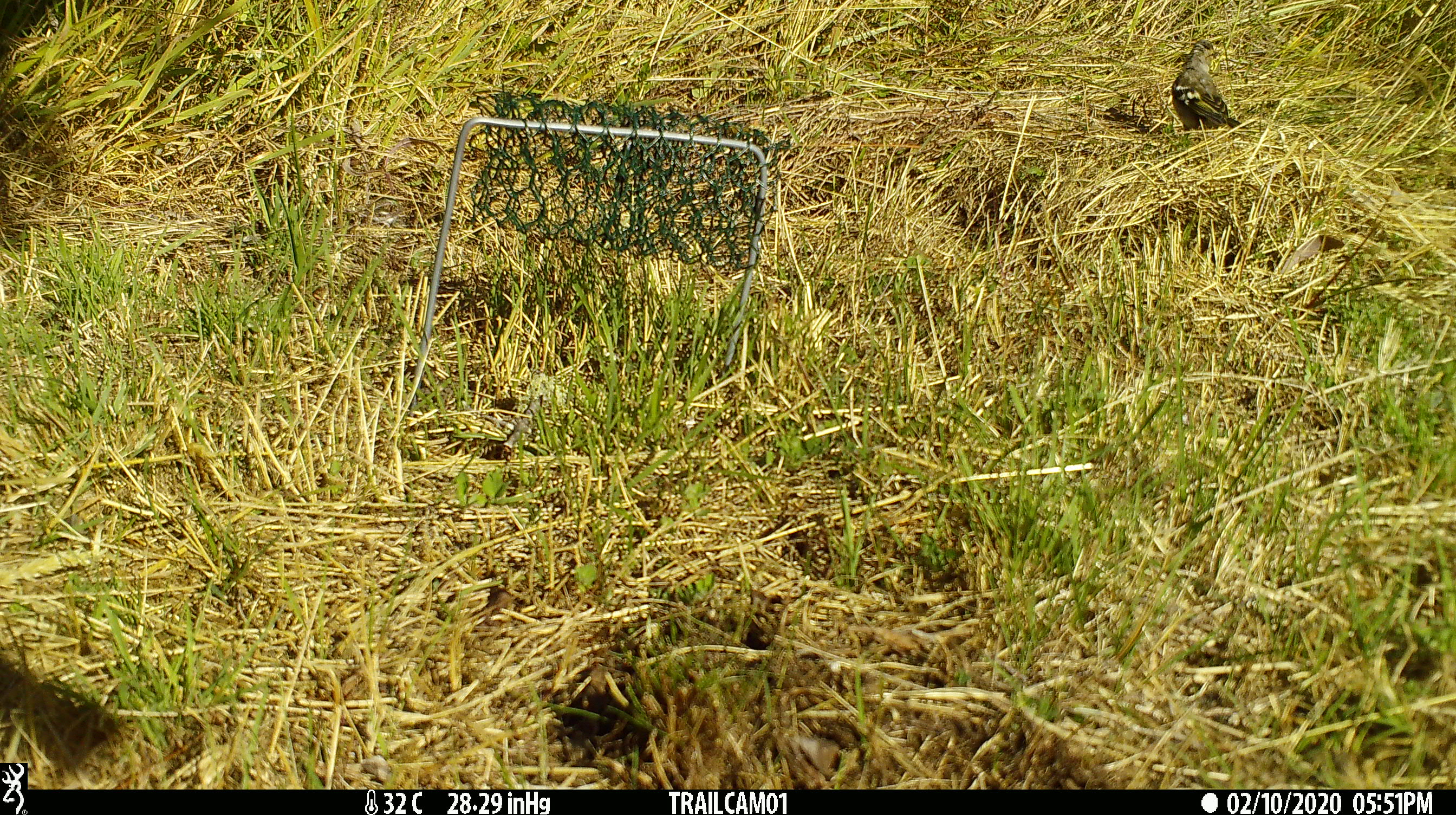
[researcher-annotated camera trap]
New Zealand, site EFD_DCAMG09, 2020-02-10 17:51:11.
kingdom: Animalia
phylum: Chordata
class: Aves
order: Passeriformes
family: Fringillidae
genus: Carduelis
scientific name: Carduelis carduelis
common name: european goldfinch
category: goldfinch